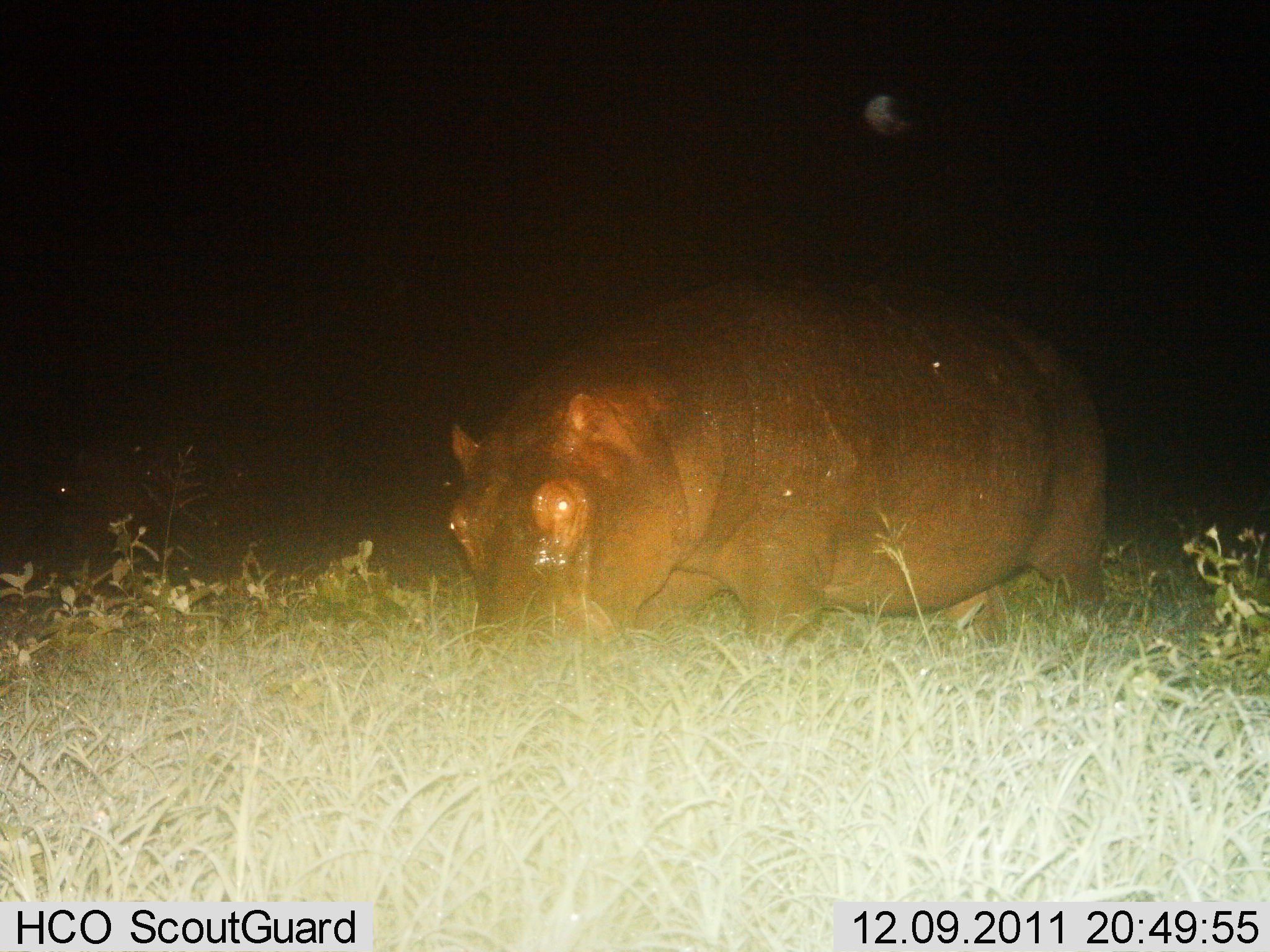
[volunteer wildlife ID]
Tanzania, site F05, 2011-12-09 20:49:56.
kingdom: Animalia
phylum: Chordata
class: Mammalia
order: Artiodactyla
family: Hippopotamidae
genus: Hippopotamus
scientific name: Hippopotamus amphibius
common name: hippopotamus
Hippopotamus (Hippopotamus amphibius), count 1. Behavior (volunteer vote fractions): standing 50%, resting 0%, moving 6%, interacting 0%. Young present (vote fraction): 0%. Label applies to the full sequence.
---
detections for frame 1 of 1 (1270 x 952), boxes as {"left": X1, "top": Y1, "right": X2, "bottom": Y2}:
animal: {"left": 442, "top": 277, "right": 1109, "bottom": 666}